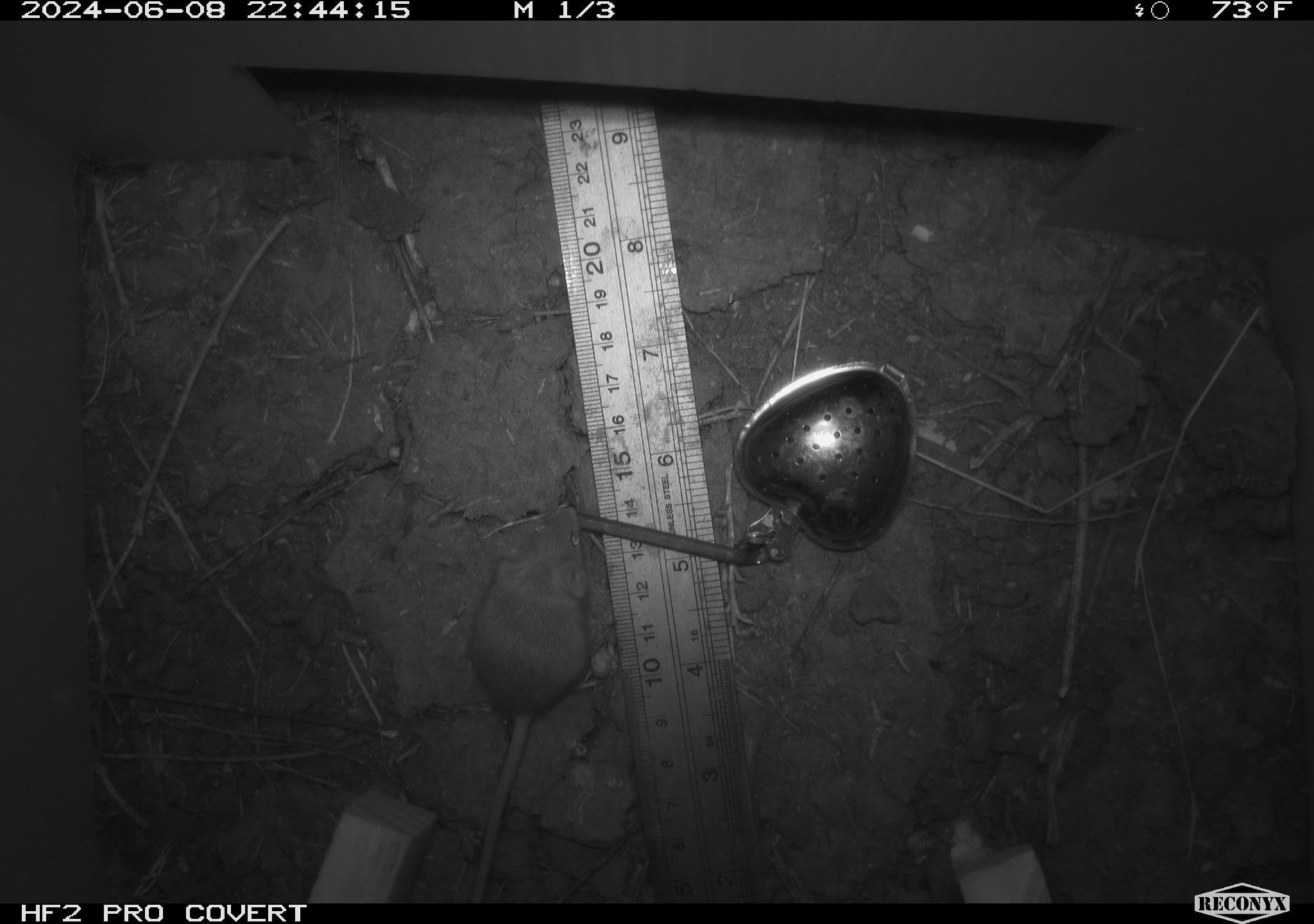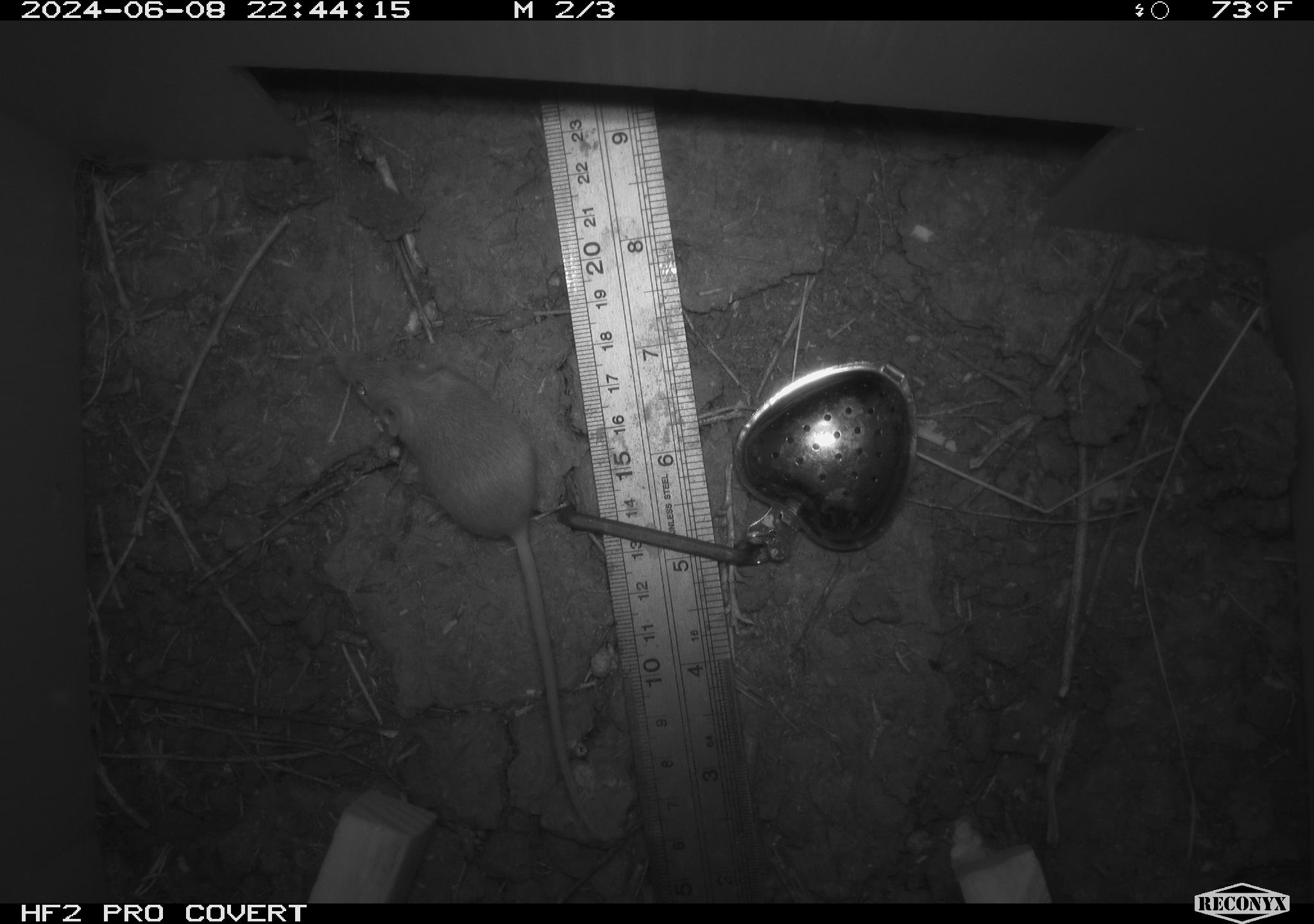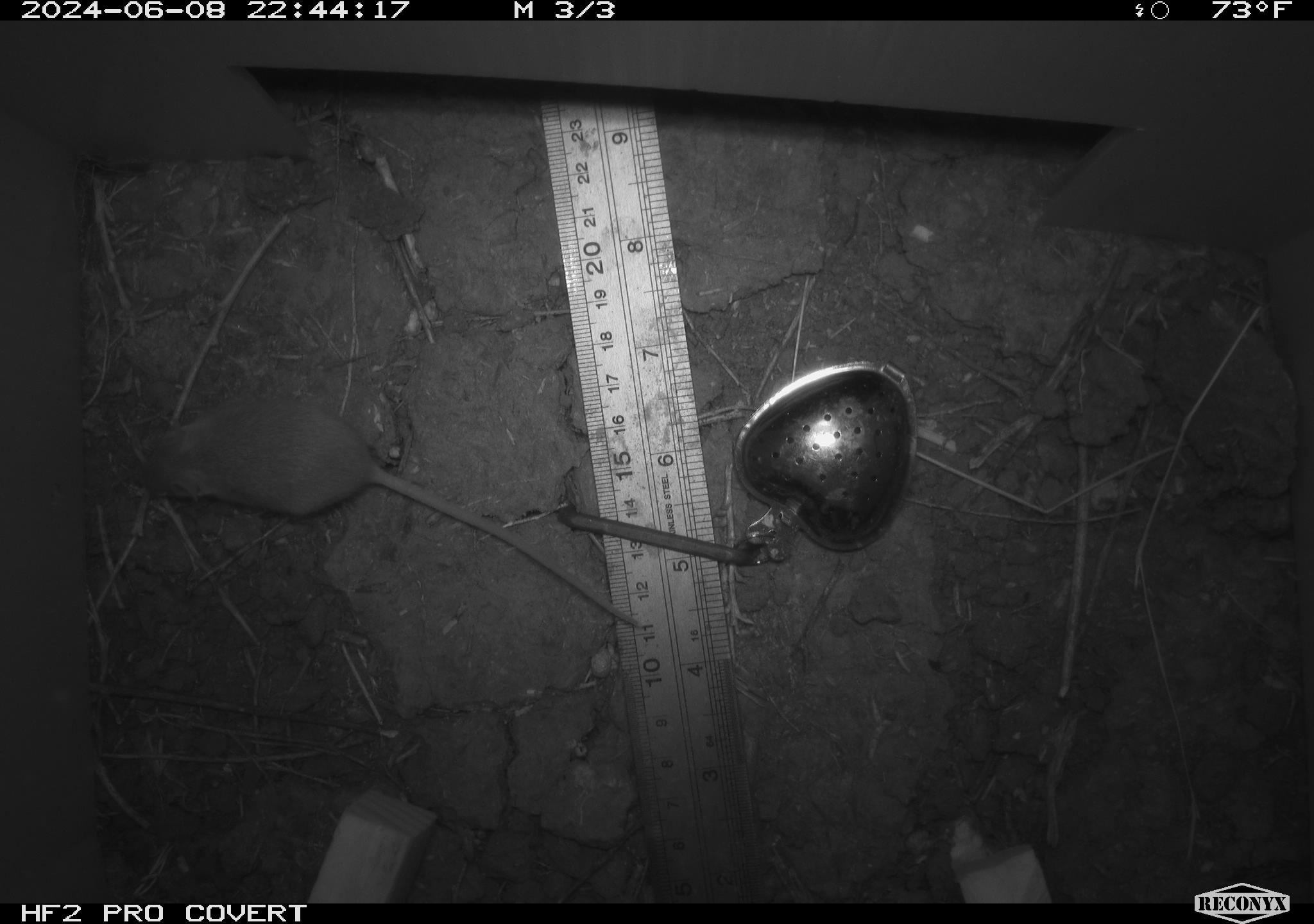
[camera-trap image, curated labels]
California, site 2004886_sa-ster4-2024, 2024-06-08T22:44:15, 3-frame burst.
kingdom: Animalia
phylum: Chordata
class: Mammalia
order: Rodentia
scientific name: Rodentia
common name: mouse species